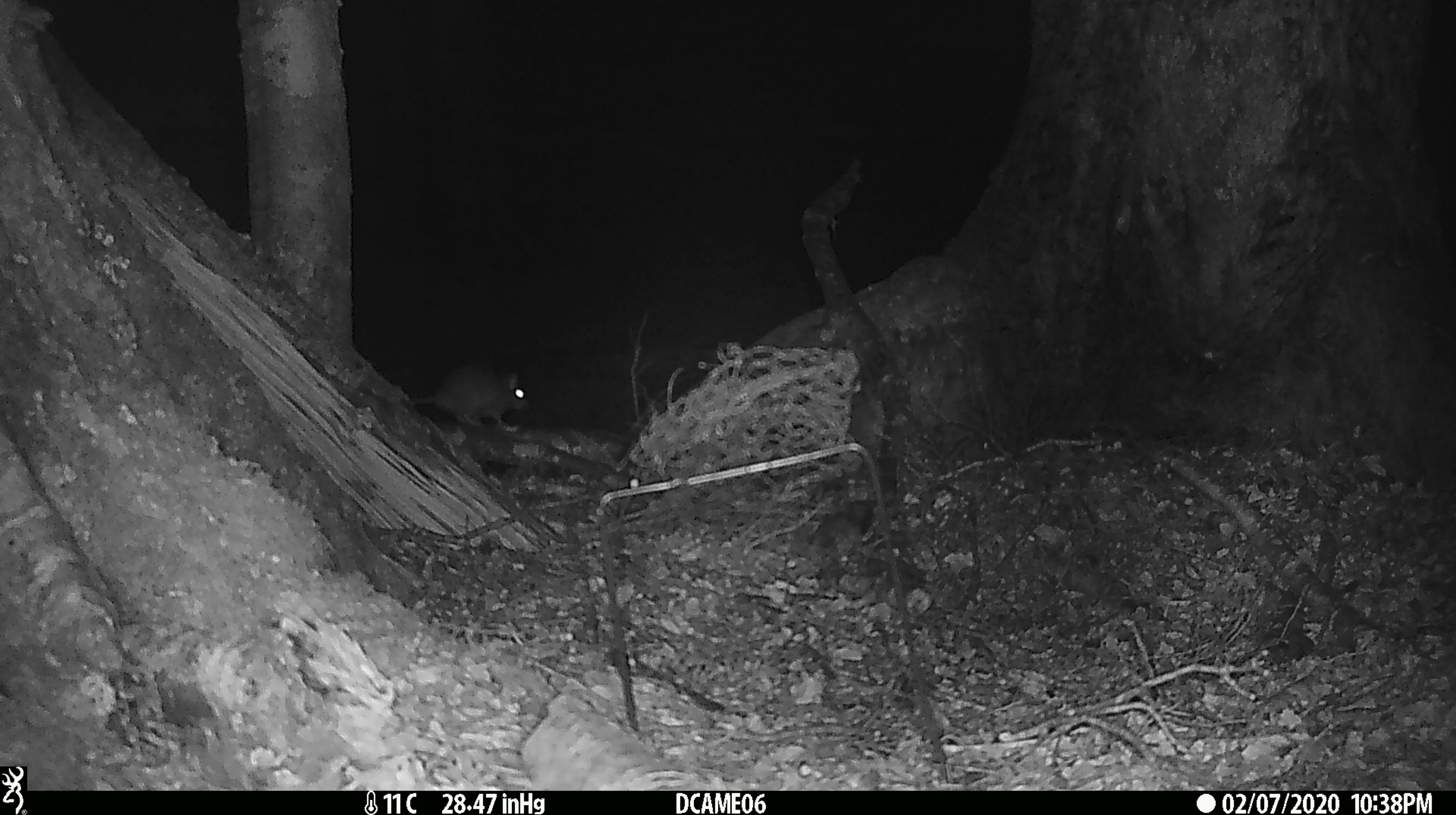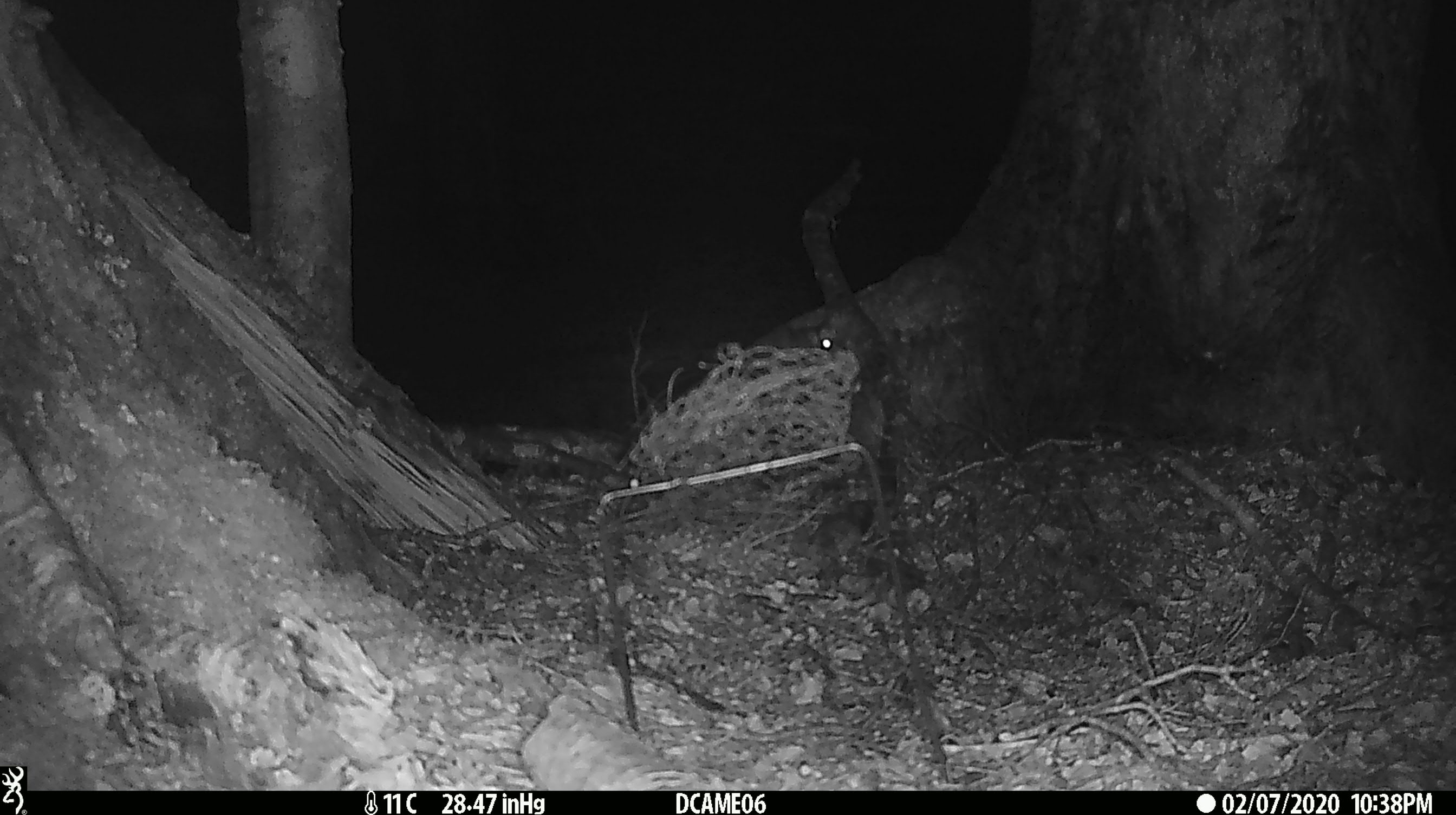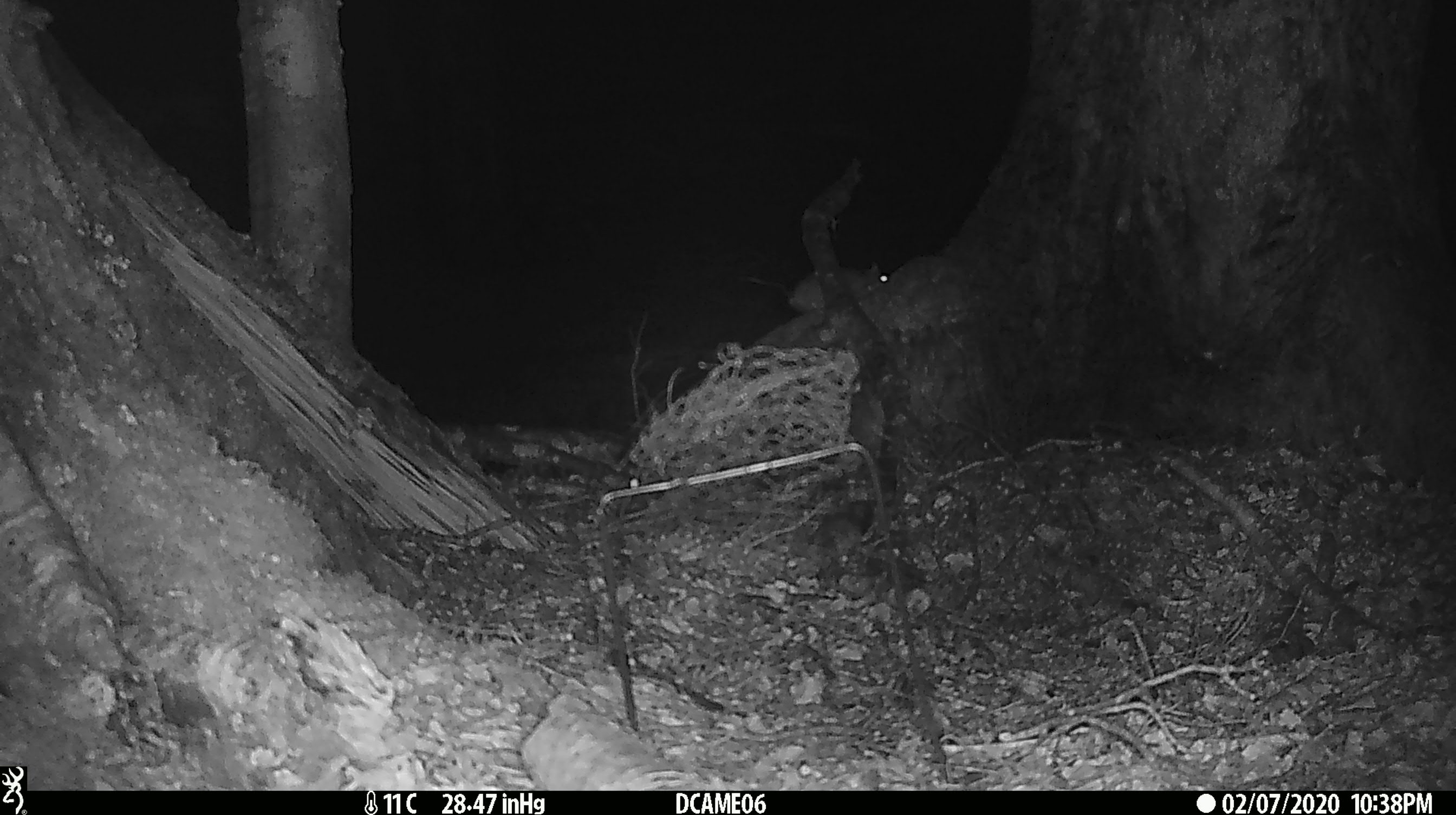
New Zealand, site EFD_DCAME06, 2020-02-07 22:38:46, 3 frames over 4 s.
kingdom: Animalia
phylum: Chordata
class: Mammalia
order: Rodentia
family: Muridae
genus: Rattus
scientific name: Rattus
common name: rat